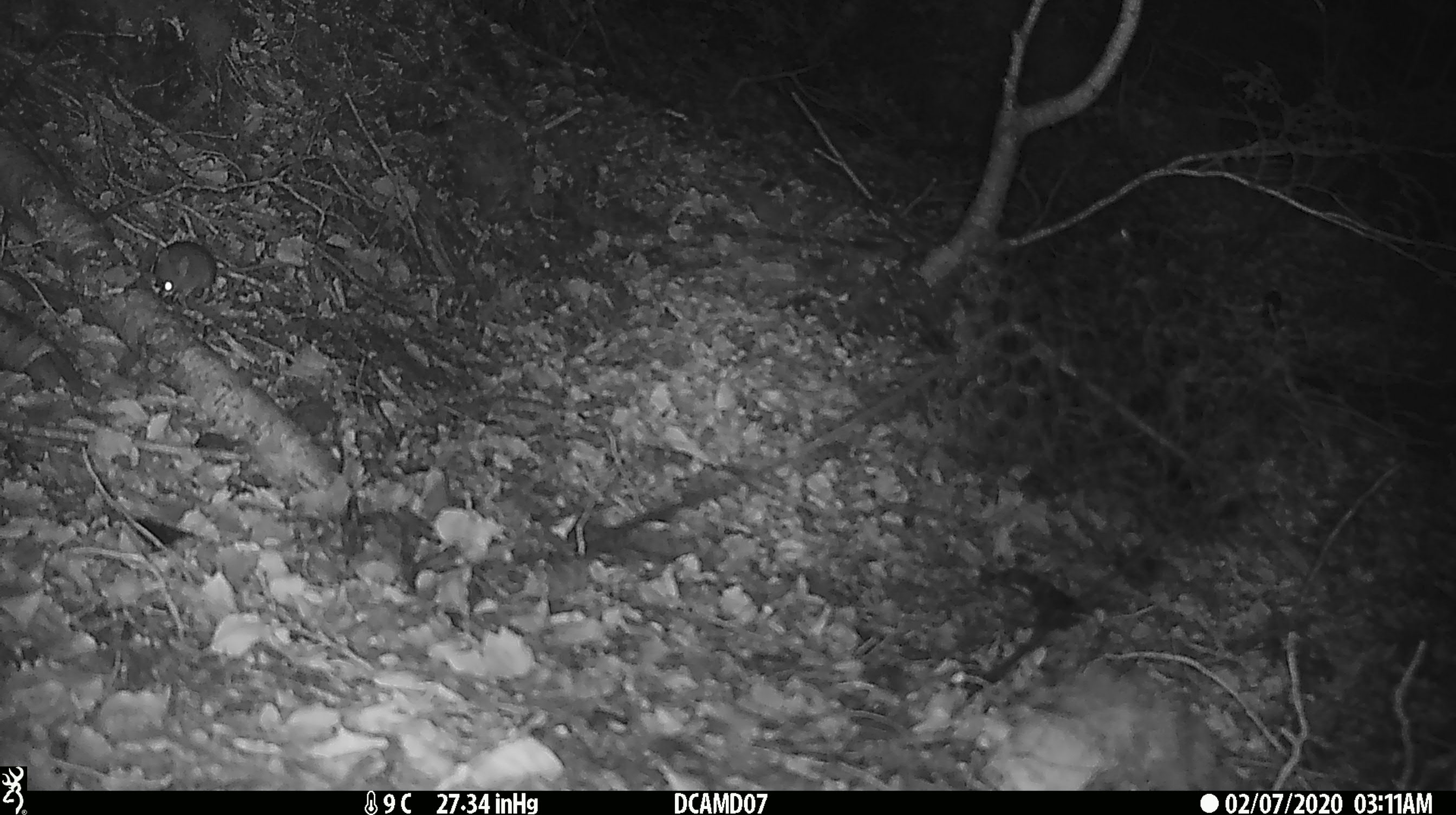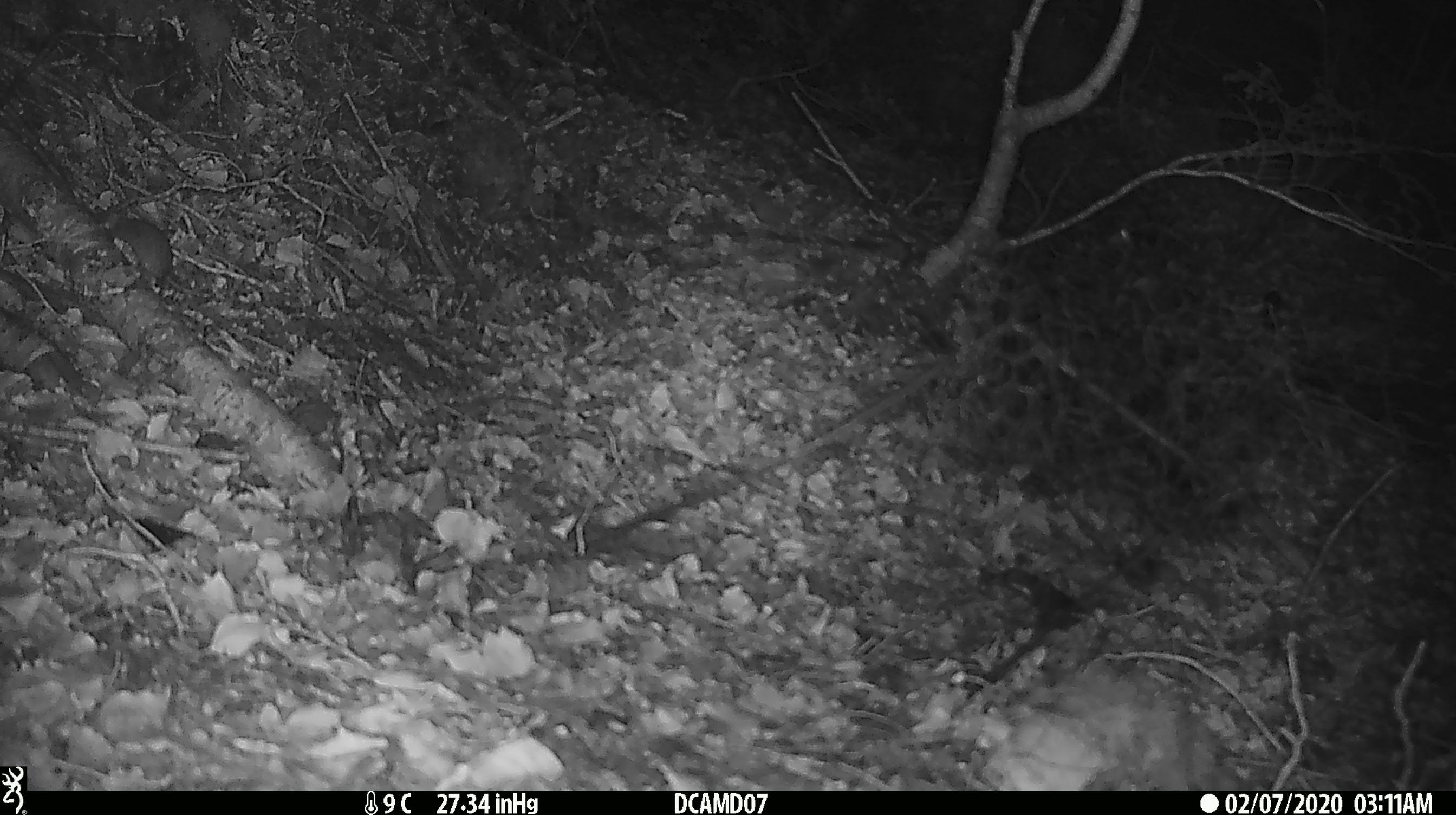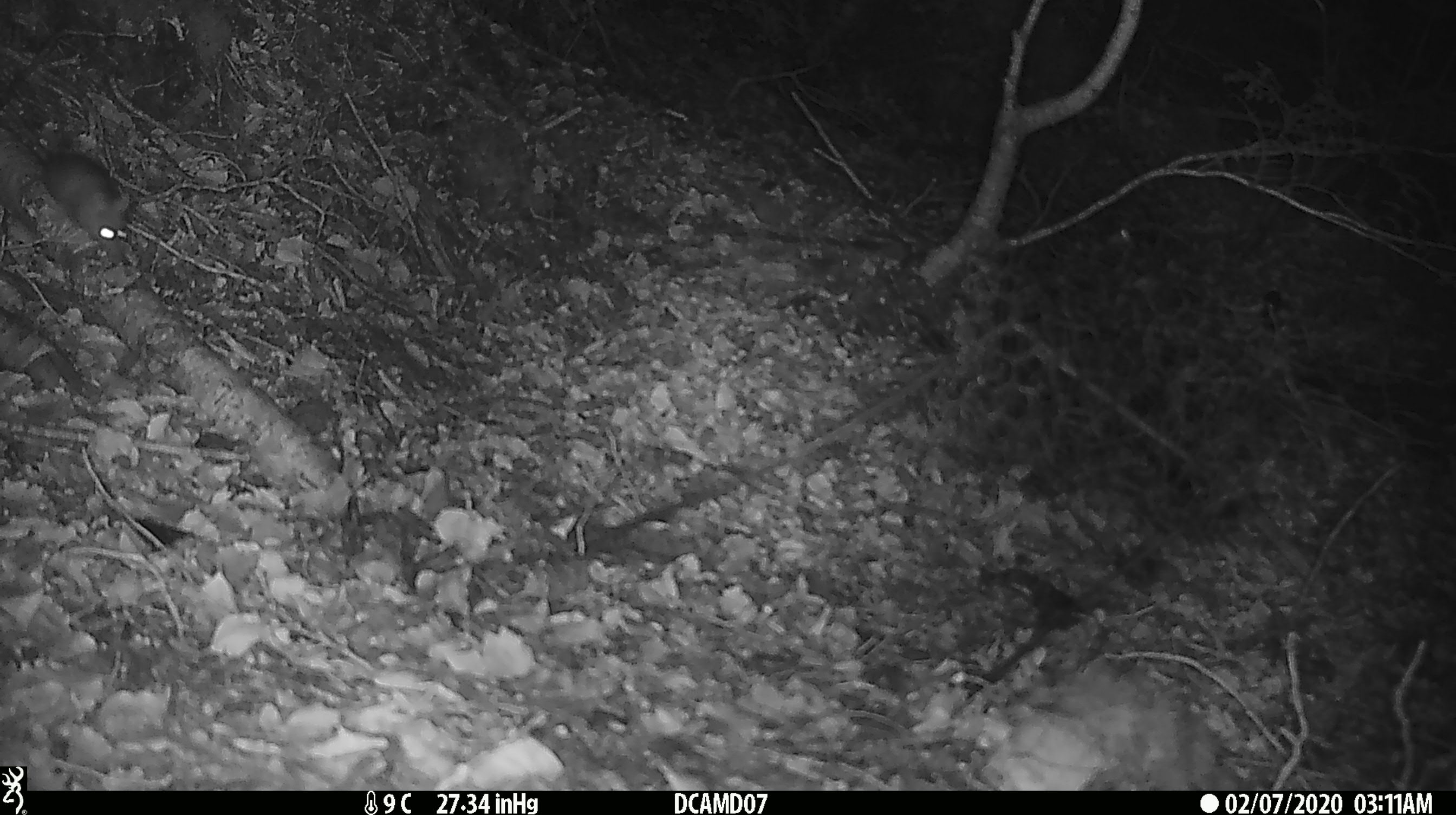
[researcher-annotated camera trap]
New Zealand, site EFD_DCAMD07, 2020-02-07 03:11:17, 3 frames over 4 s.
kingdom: Animalia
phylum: Chordata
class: Mammalia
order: Rodentia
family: Muridae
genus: Mus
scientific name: Mus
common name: mouse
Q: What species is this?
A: Mouse (Mus).